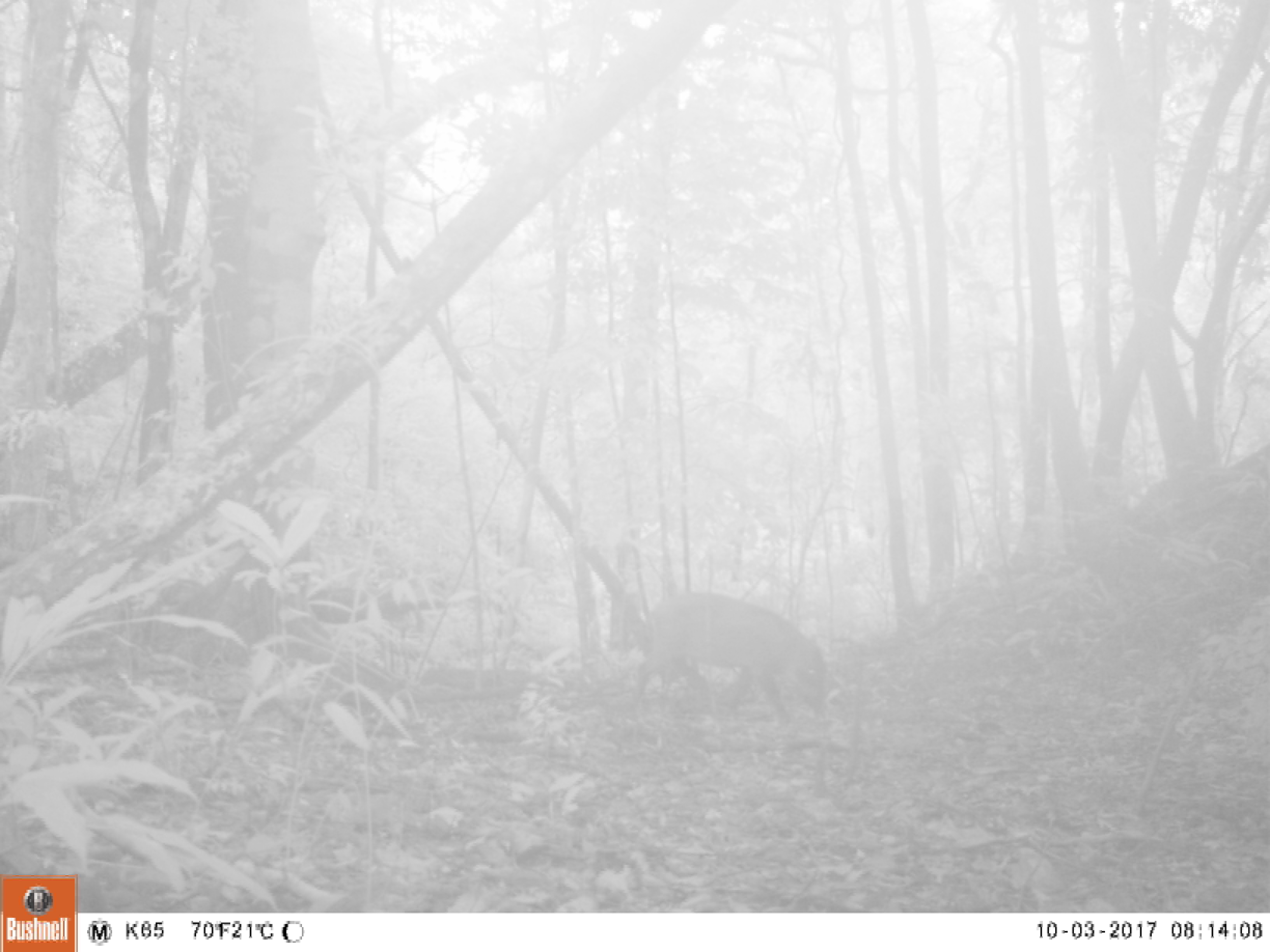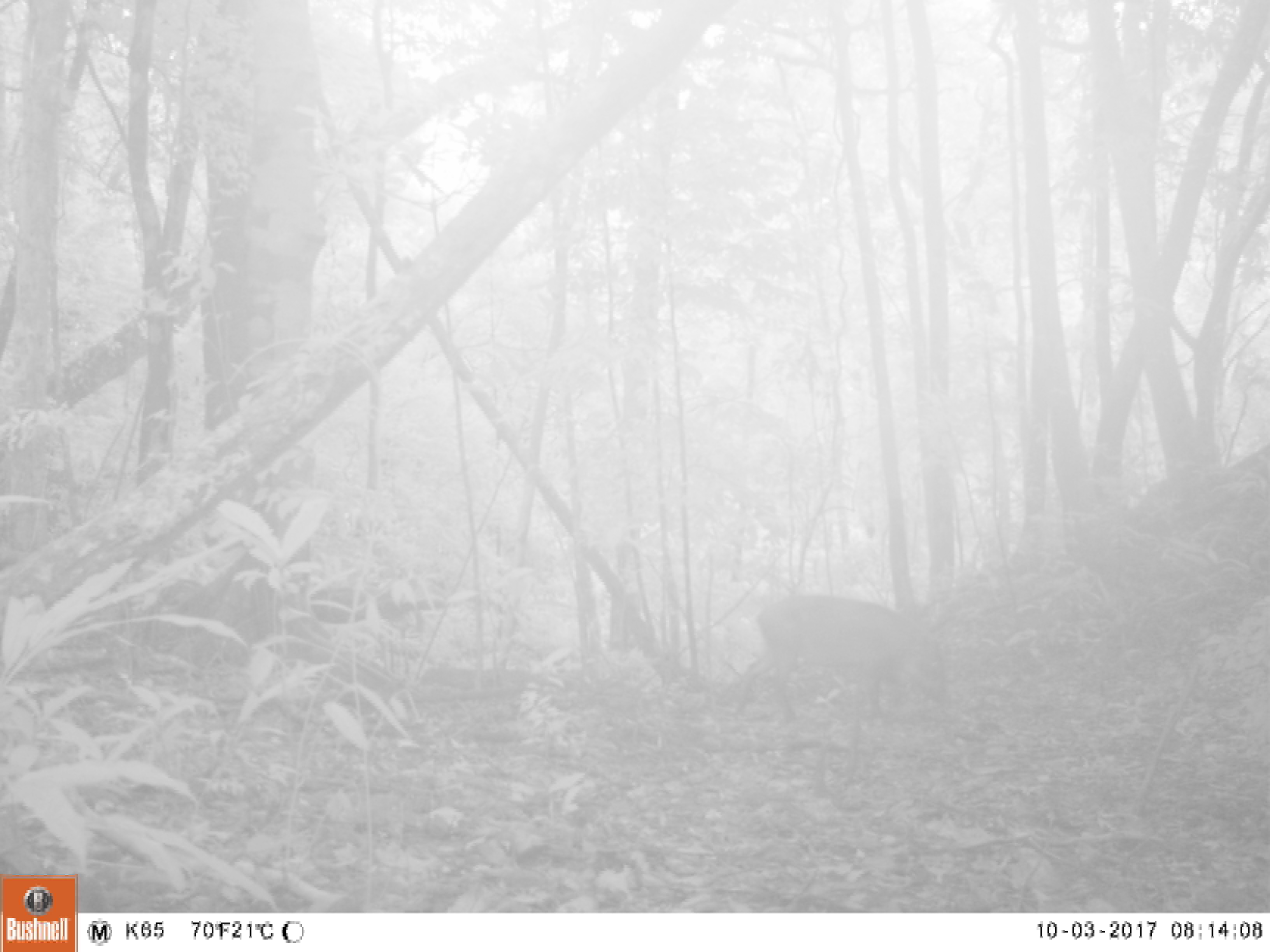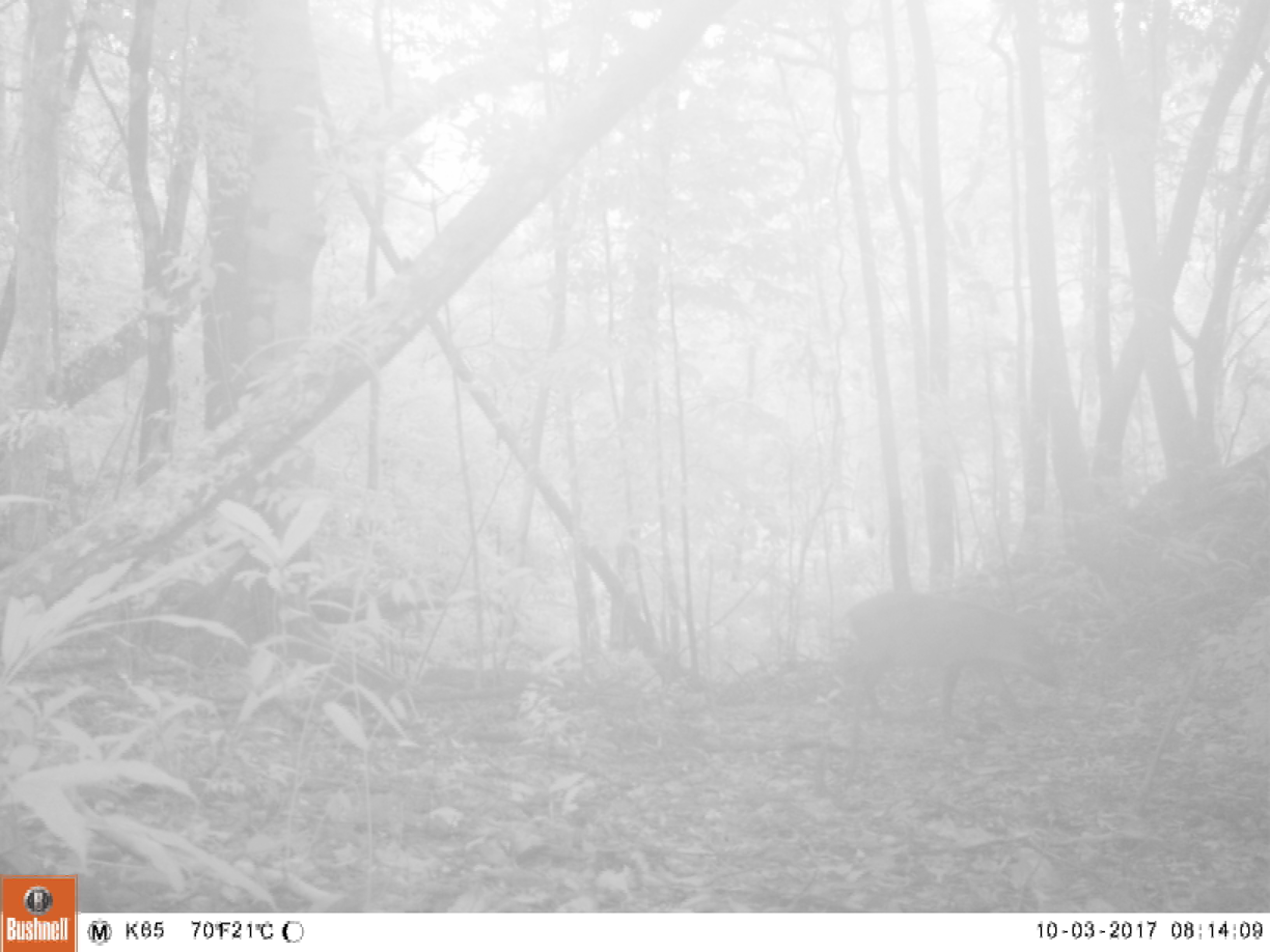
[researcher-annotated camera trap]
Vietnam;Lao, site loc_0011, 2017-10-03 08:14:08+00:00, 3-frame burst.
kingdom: Animalia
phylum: Chordata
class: Mammalia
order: Artiodactyla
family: Suidae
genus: Sus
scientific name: Sus scrofa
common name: eurasian wild pig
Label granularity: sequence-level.